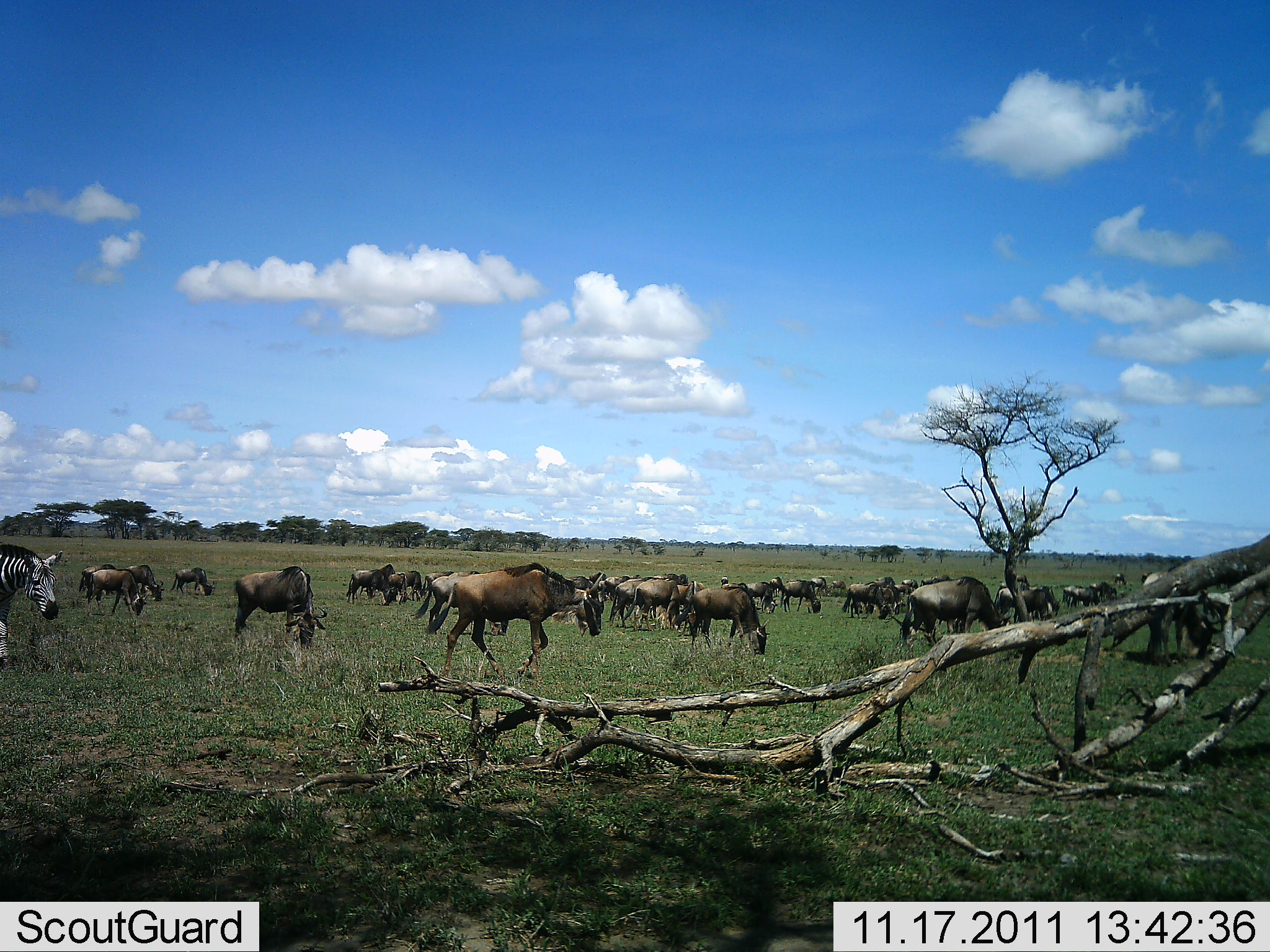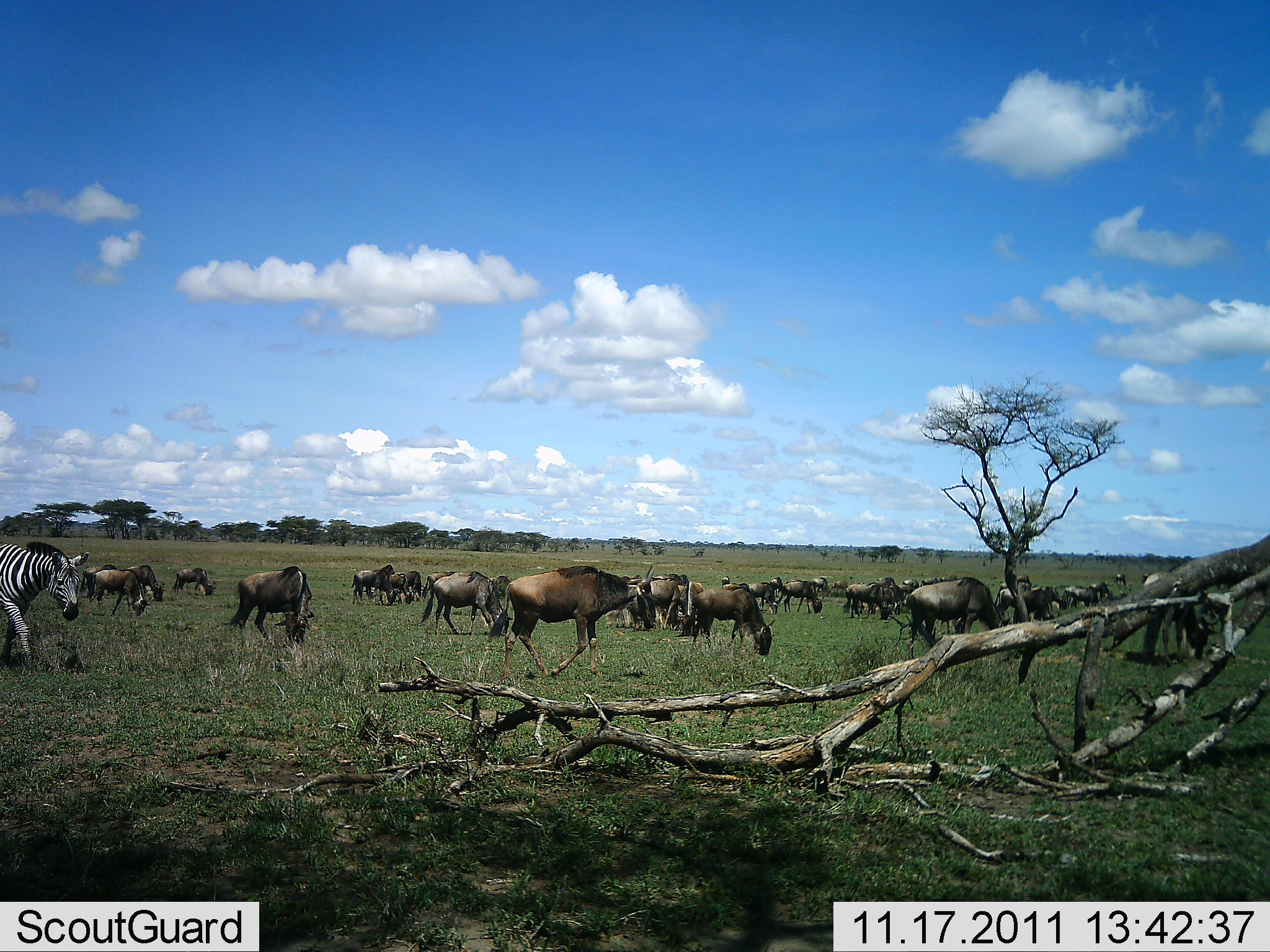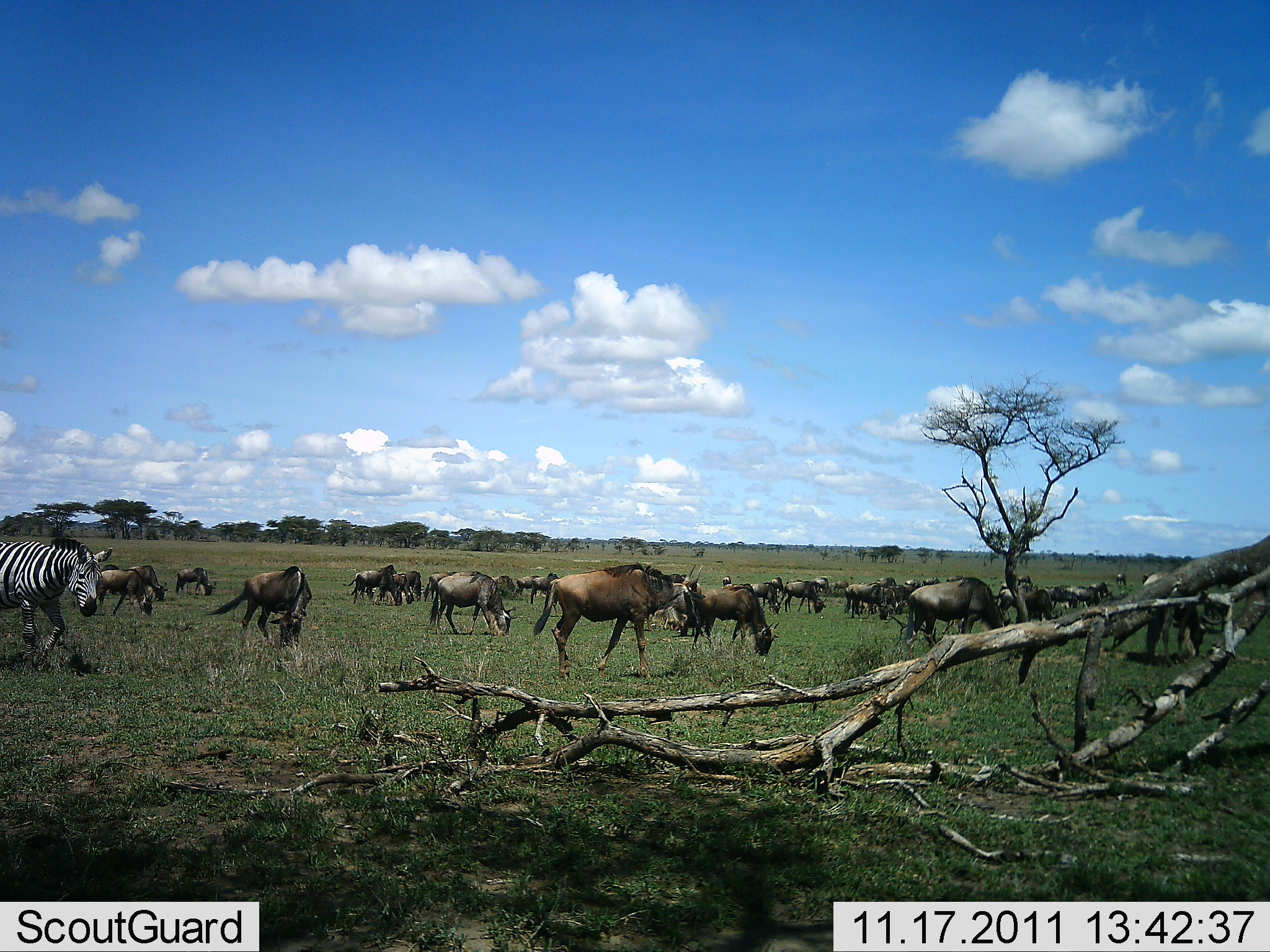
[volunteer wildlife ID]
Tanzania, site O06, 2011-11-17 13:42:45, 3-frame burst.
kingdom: Animalia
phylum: Chordata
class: Mammalia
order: Artiodactyla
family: Bovidae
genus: Connochaetes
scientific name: Connochaetes taurinus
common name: blue wildebeest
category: wildebeest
Wildebeest (blue wildebeest) (Connochaetes taurinus), count 11-50. Behavior (volunteer vote fractions): standing 46%, resting 0%, moving 54%, interacting 8%. Young present (vote fraction): 0%. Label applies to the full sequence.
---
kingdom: Animalia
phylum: Chordata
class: Mammalia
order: Perissodactyla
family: Equidae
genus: Equus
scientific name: Equus quagga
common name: plains zebra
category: zebra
Zebra (plains zebra) (Equus quagga), count 1. Behavior (volunteer vote fractions): standing 42%, resting 0%, moving 67%, interacting 0%. Young present (vote fraction): 0%. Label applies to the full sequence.